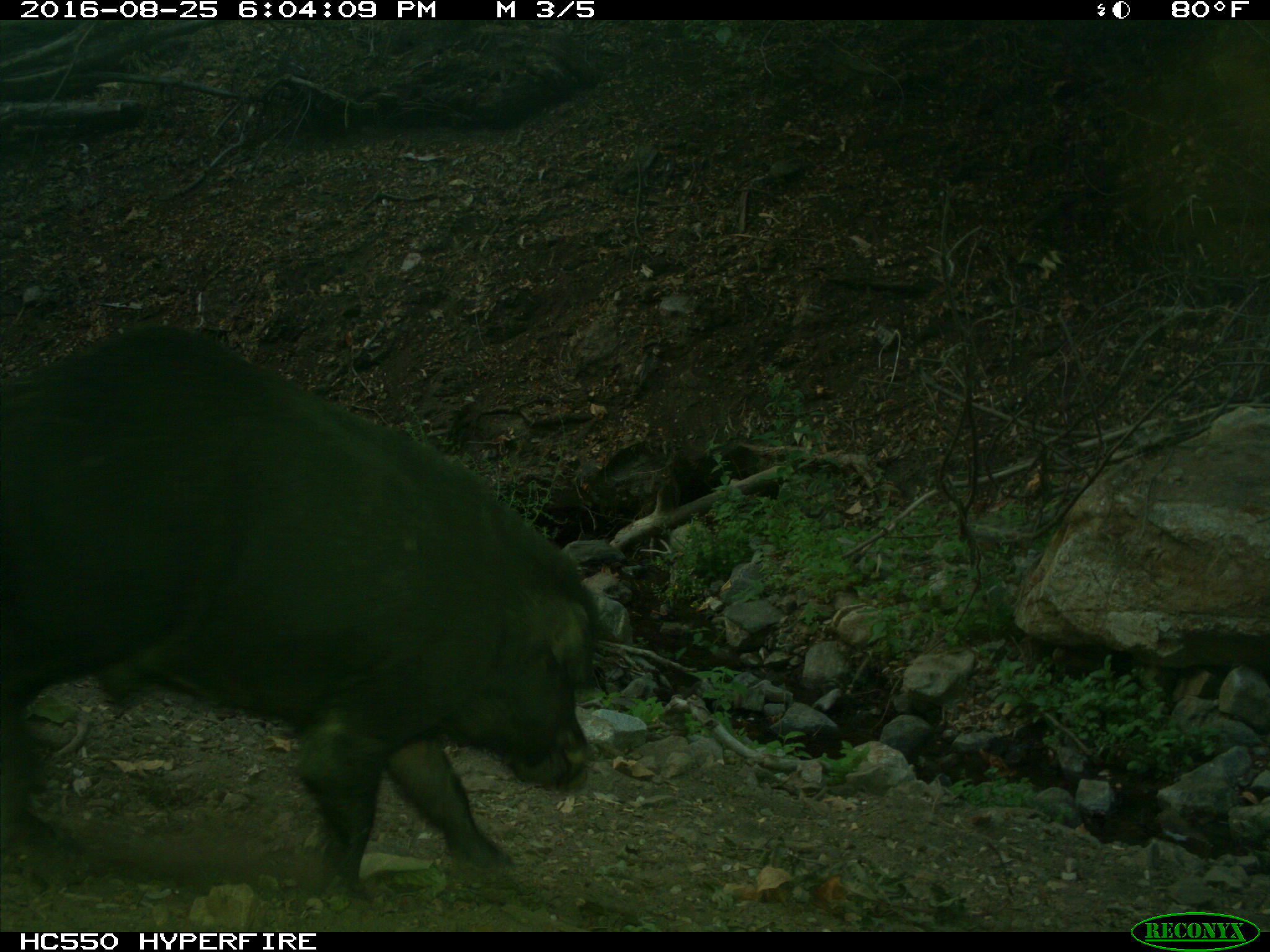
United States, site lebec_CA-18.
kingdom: Animalia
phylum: Chordata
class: Mammalia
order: Artiodactyla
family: Suidae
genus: Sus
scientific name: Sus scrofa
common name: wild boar